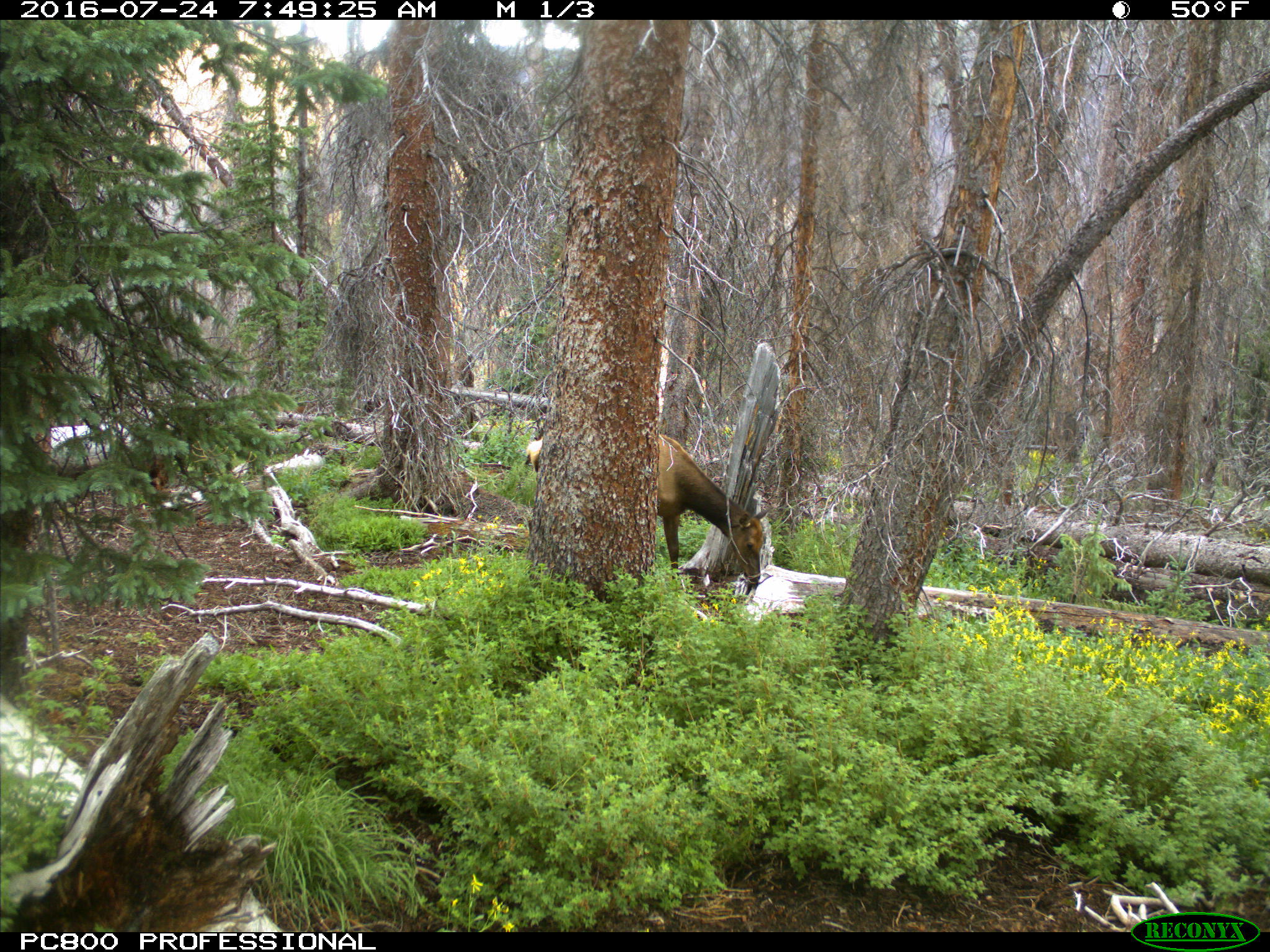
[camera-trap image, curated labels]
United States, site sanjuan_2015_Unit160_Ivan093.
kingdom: Animalia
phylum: Chordata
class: Mammalia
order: Artiodactyla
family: Cervidae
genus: Cervus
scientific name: Cervus elaphus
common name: red deer